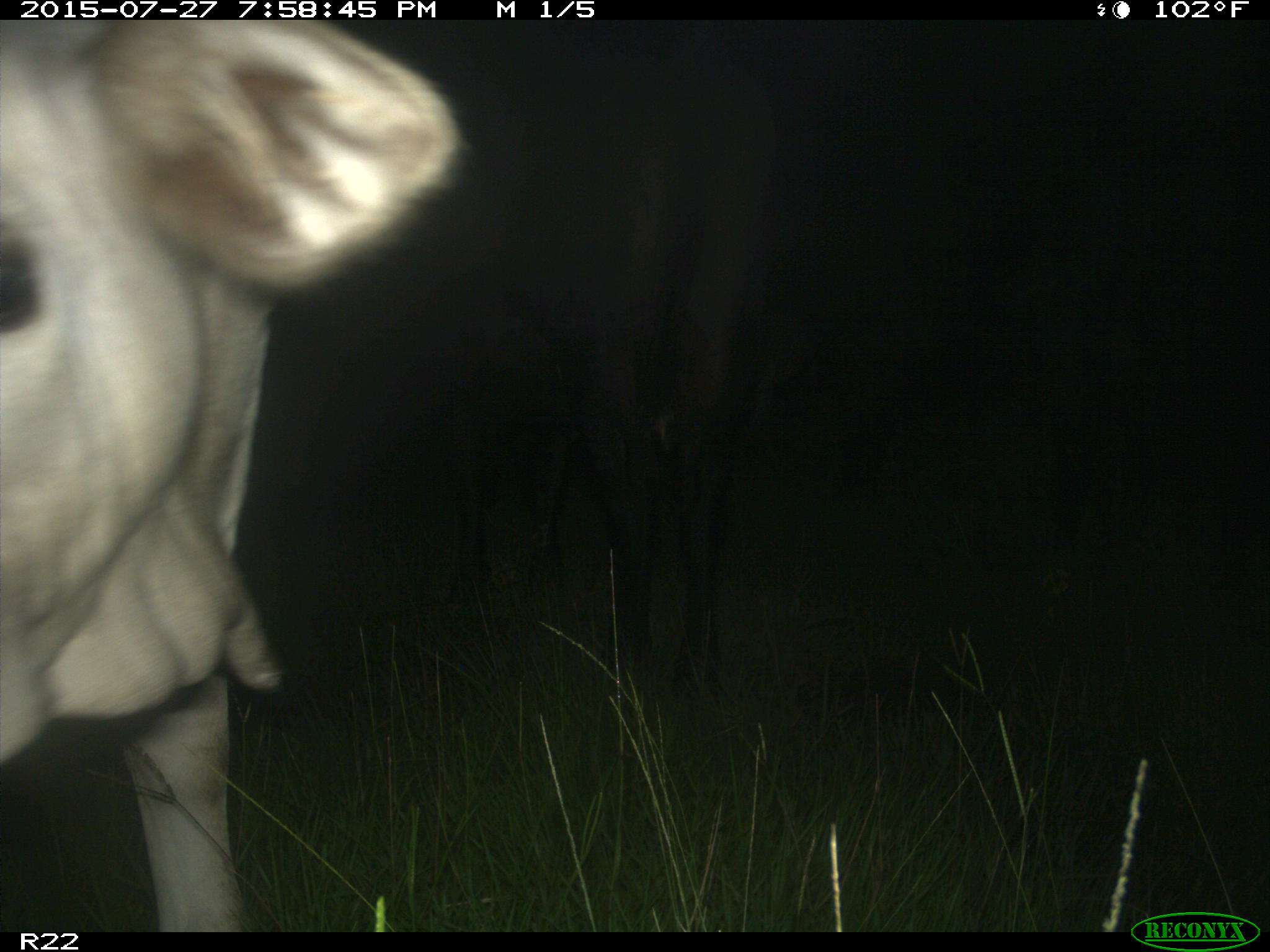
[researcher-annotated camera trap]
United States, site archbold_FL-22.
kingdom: Animalia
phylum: Chordata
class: Mammalia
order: Artiodactyla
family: Bovidae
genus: Bos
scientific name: Bos taurus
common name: domestic cow